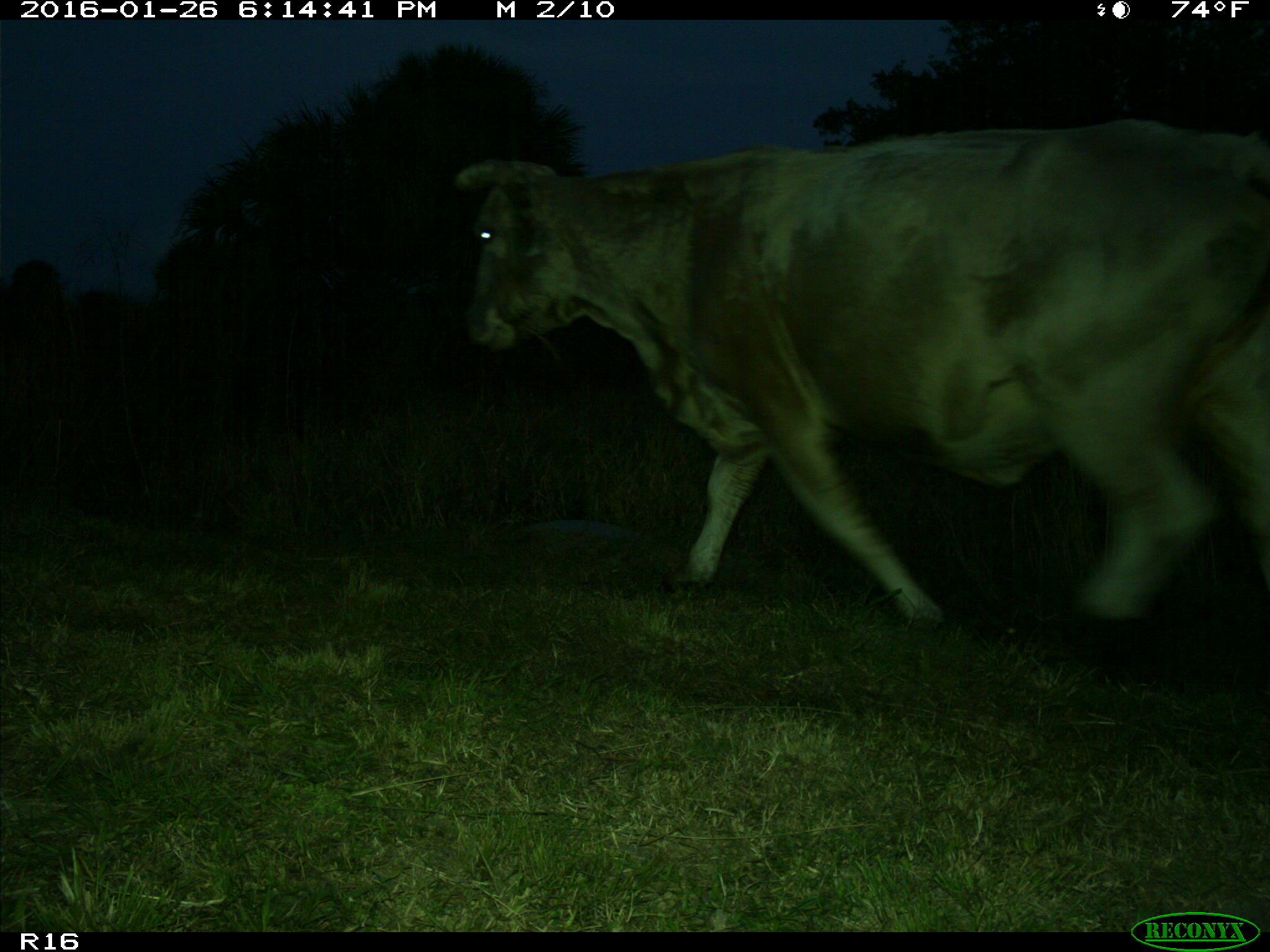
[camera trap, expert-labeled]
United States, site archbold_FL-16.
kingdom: Animalia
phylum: Chordata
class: Mammalia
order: Artiodactyla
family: Bovidae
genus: Bos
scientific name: Bos taurus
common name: domestic cow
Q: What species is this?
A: Bos taurus (domestic cow).